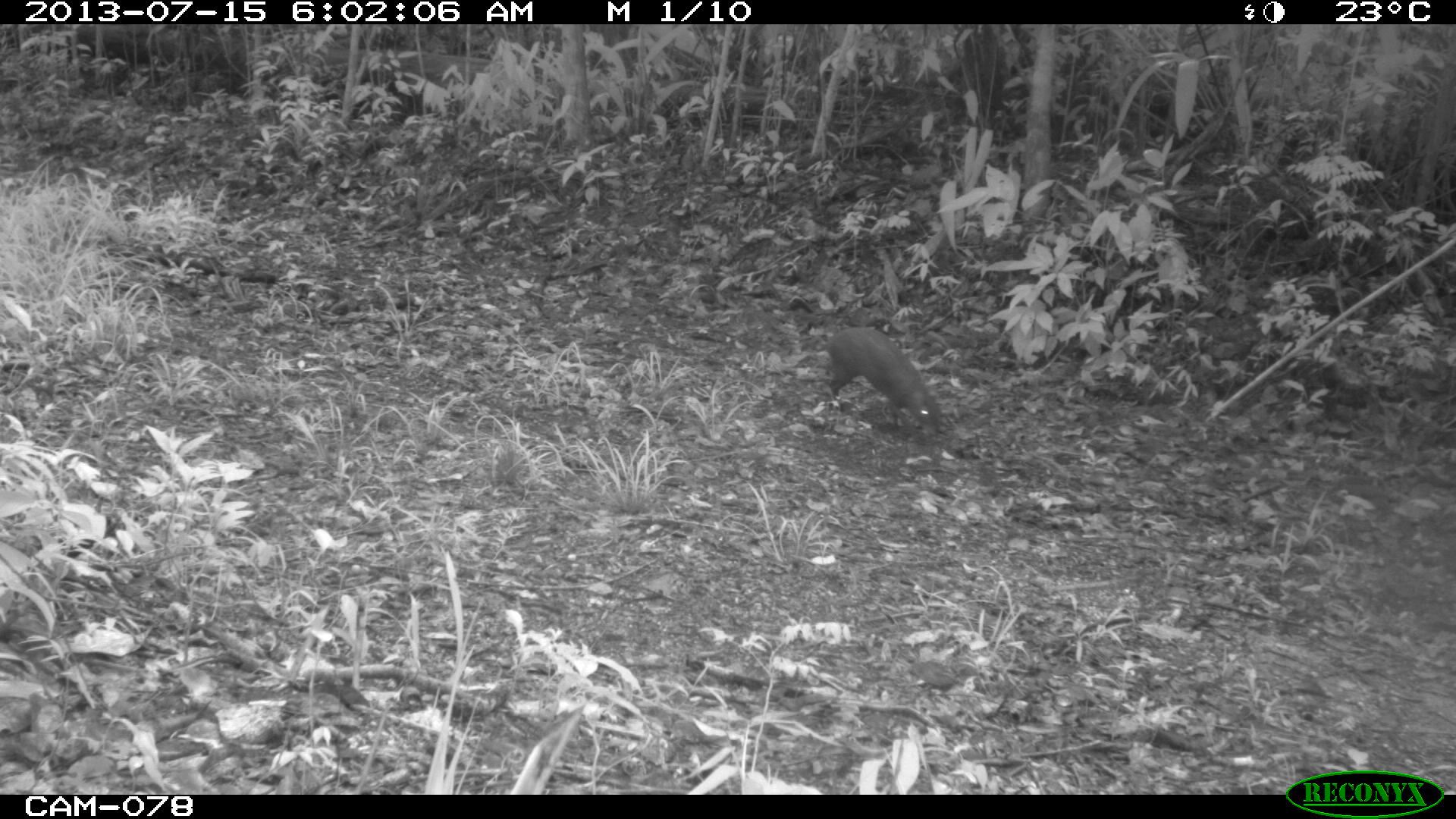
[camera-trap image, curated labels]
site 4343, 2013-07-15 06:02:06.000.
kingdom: Animalia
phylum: Chordata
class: Mammalia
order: Rodentia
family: Dasyproctidae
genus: Dasyprocta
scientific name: Dasyprocta punctata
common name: central american agouti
Dasyprocta punctata (central american agouti), count 1.